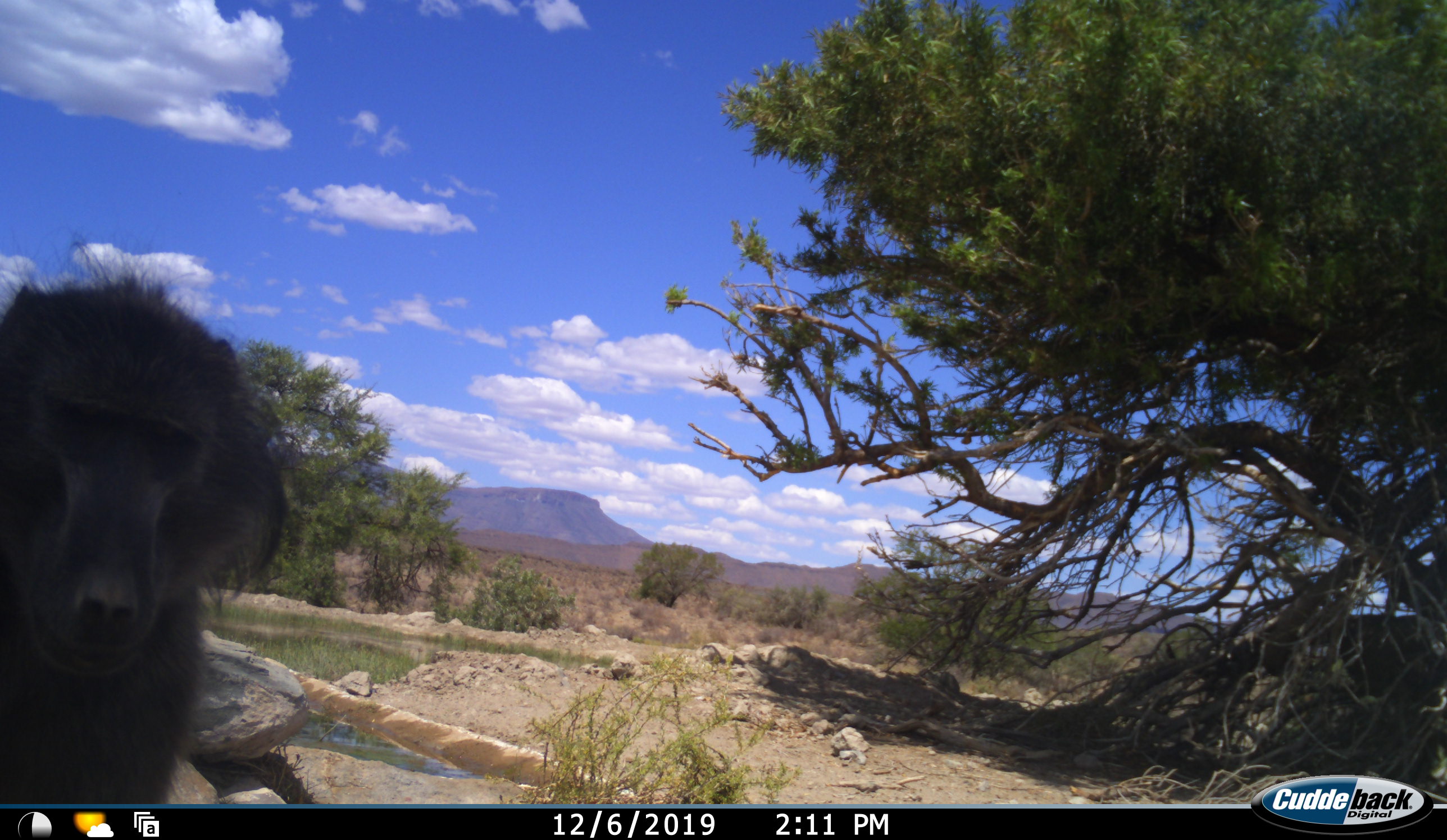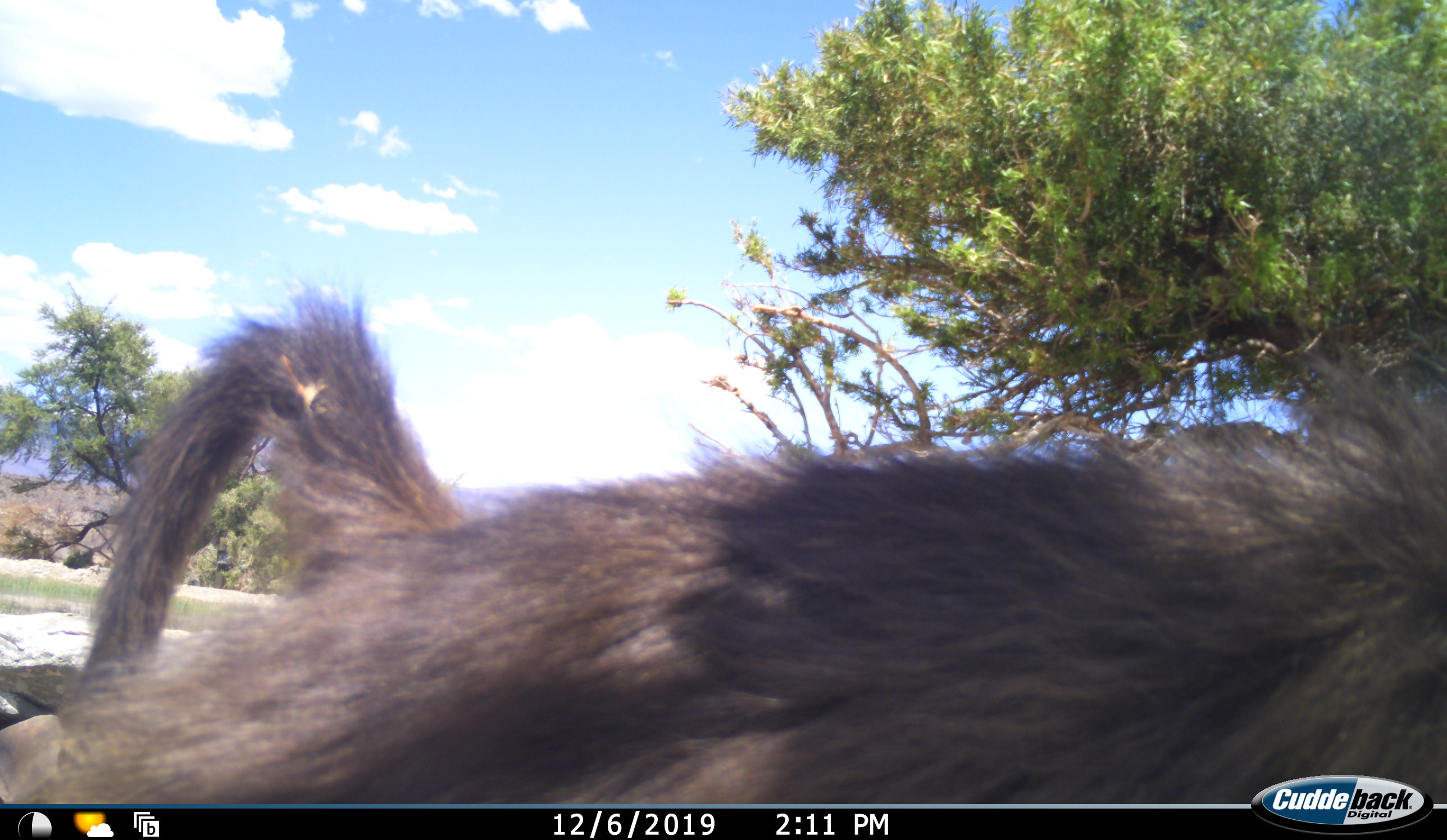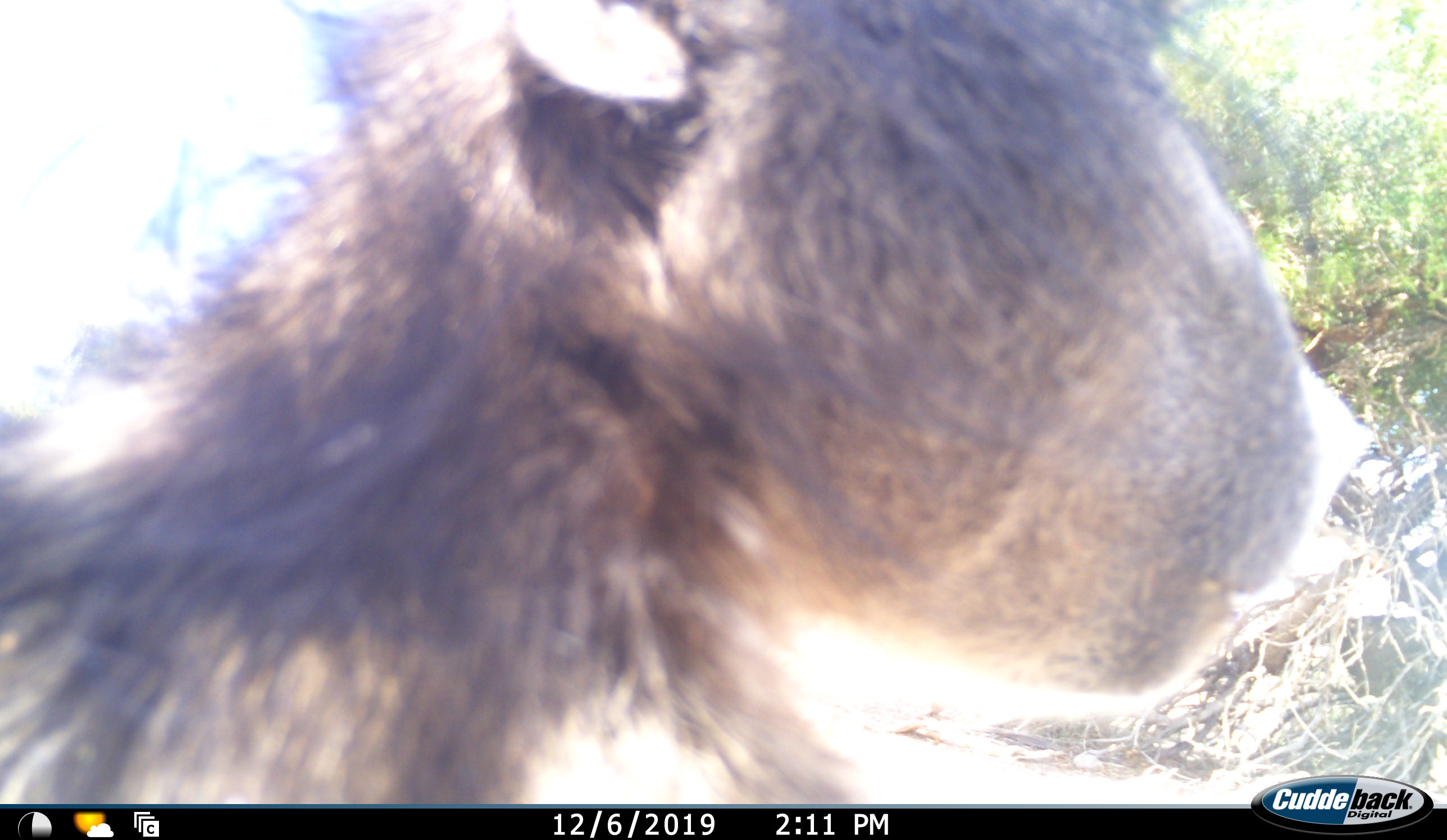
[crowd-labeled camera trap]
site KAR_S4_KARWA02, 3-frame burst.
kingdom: Animalia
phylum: Chordata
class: Mammalia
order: Primates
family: Cercopithecidae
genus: Papio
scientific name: Papio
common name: baboon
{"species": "baboon (Papio)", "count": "1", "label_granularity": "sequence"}